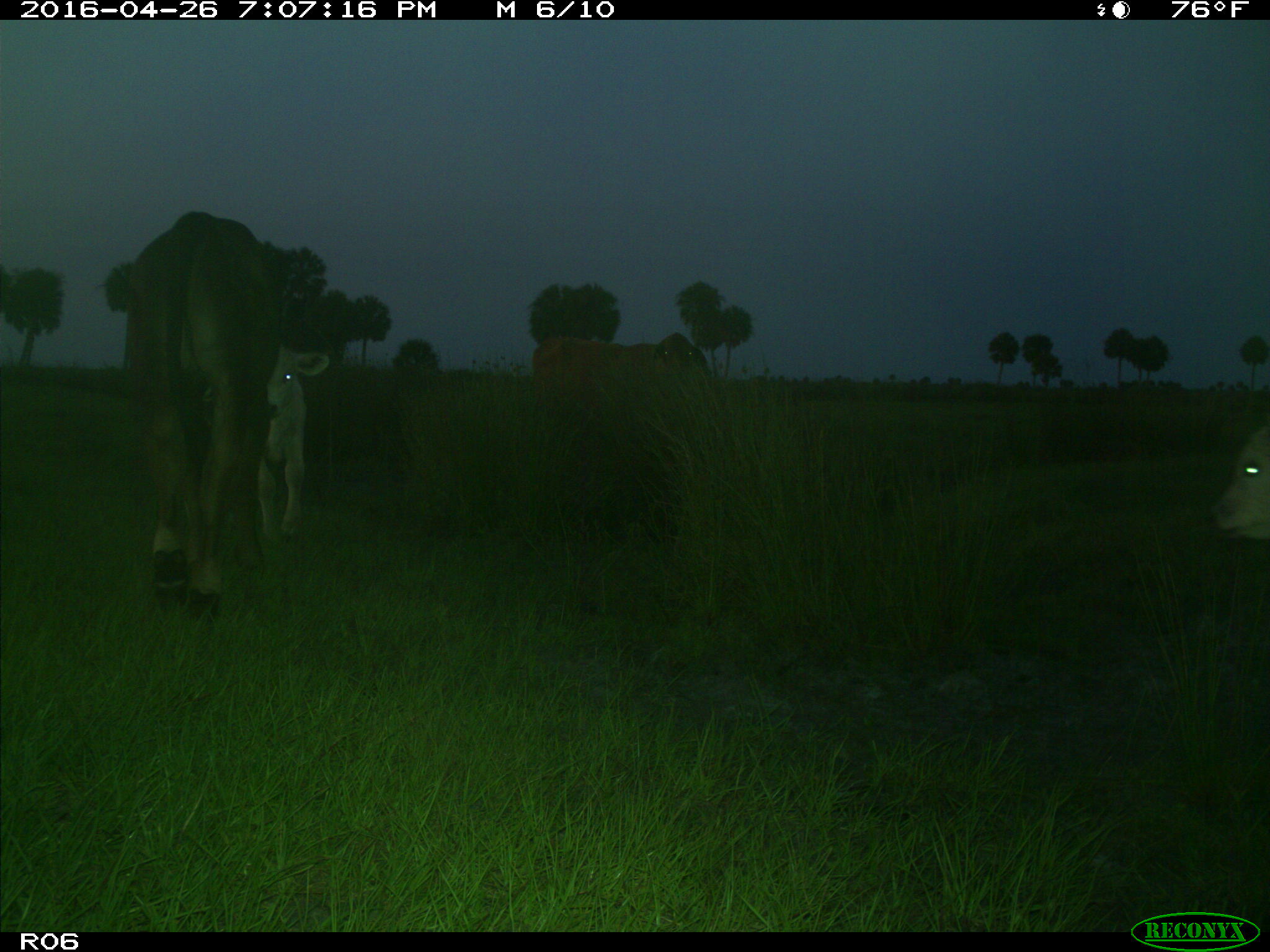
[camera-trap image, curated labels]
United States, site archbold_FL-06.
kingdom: Animalia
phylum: Chordata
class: Mammalia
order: Artiodactyla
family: Bovidae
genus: Bos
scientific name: Bos taurus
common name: domestic cow